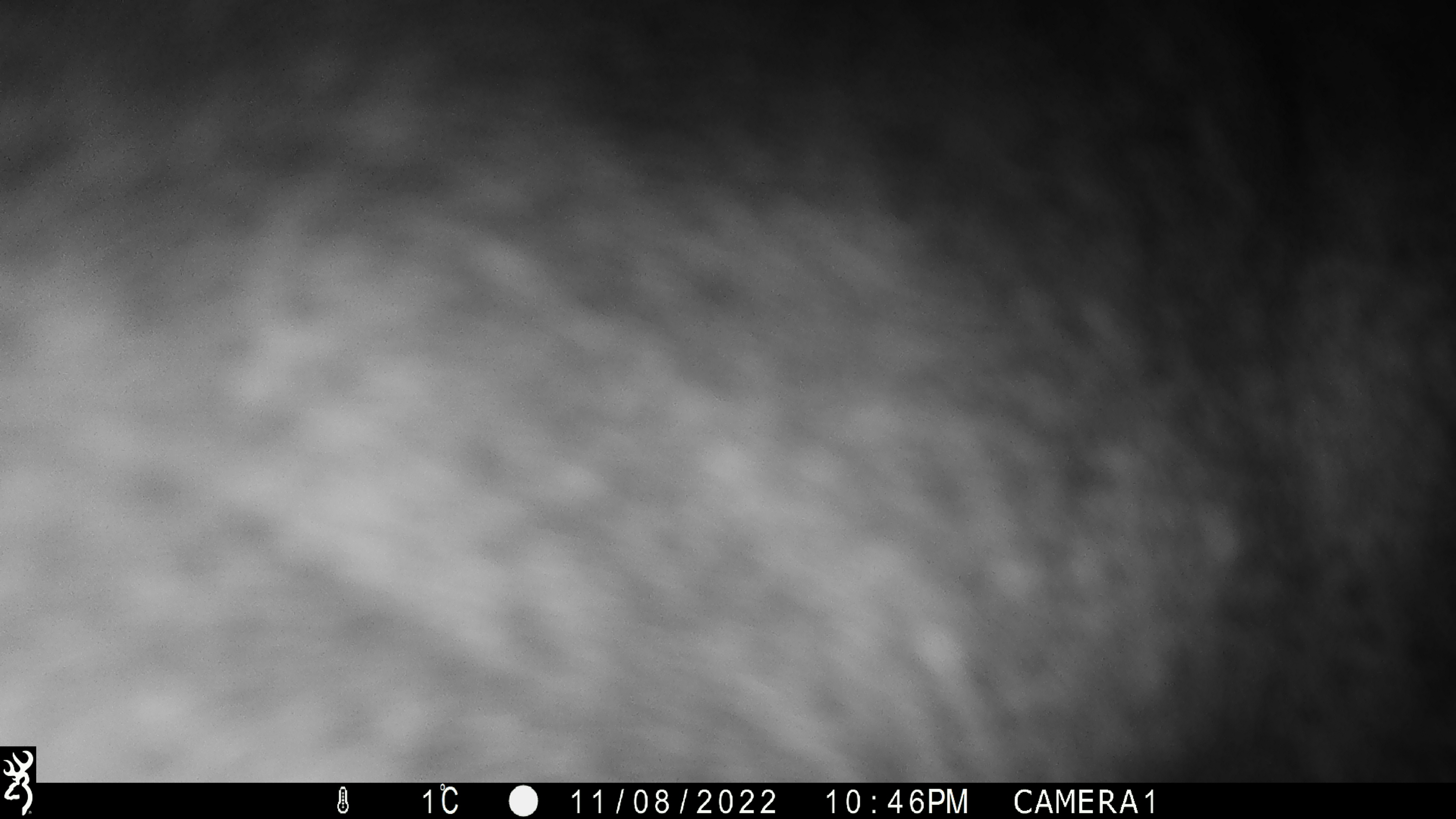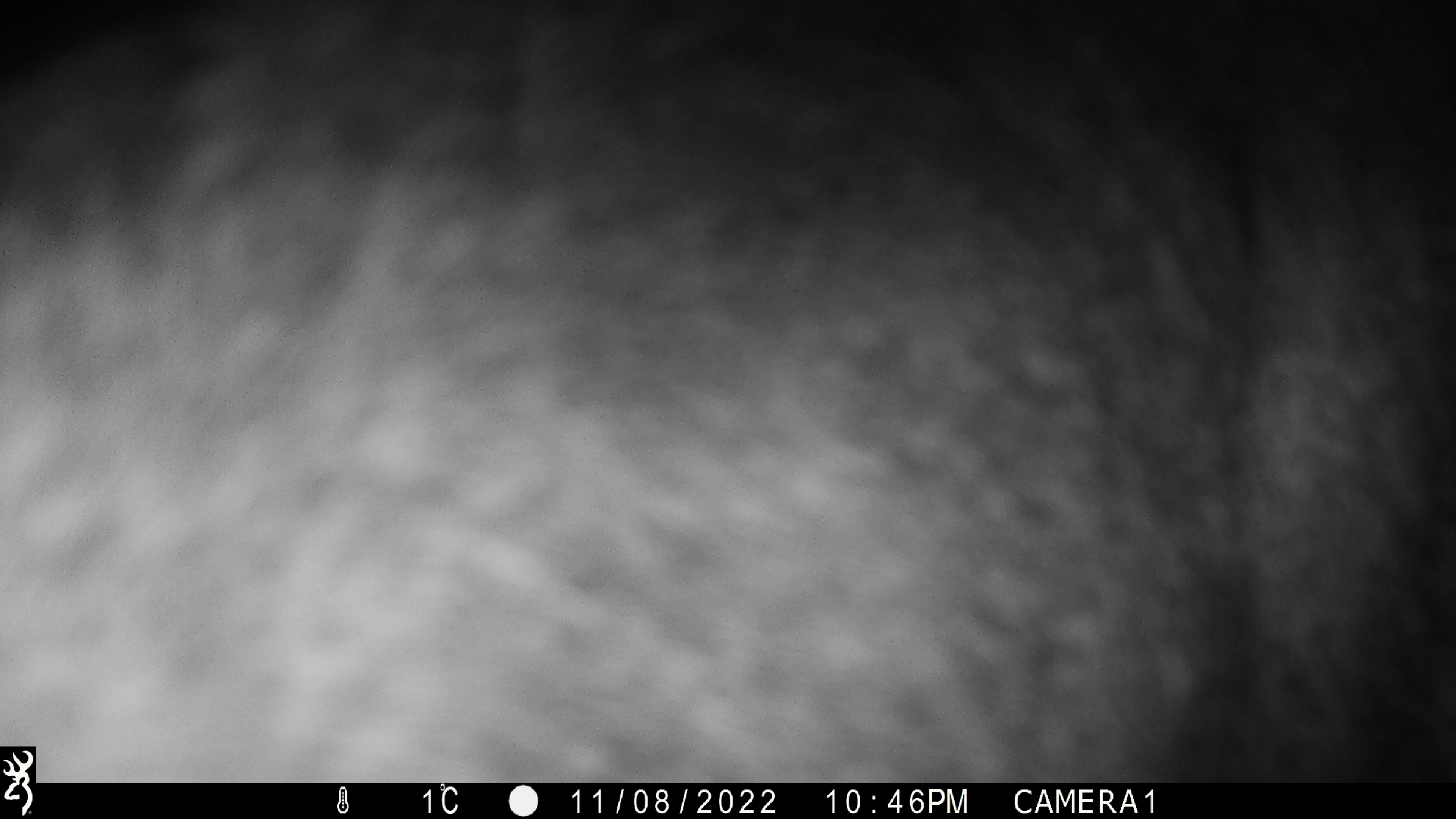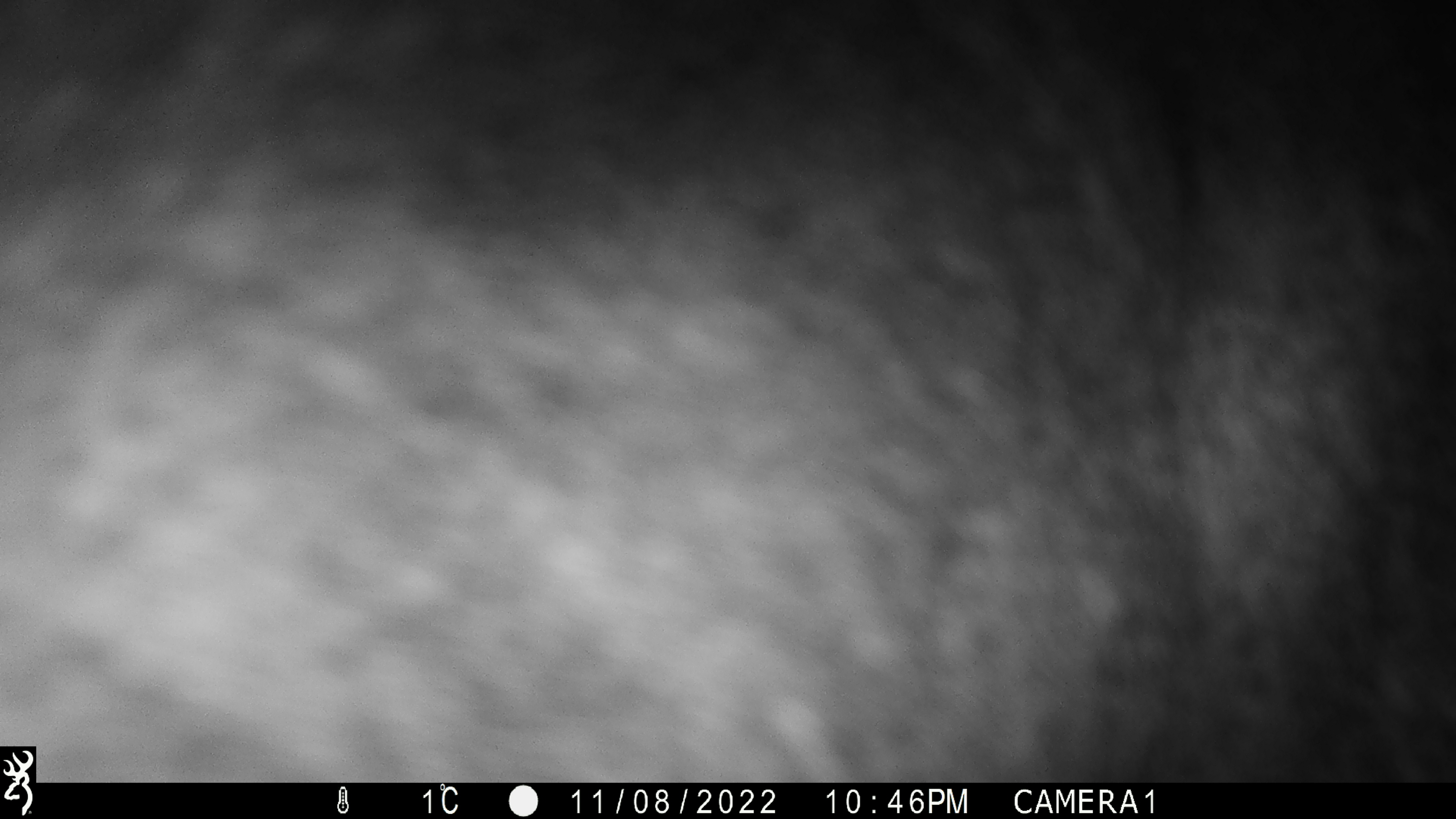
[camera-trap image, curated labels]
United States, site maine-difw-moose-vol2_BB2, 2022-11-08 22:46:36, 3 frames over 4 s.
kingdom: Animalia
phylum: Chordata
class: Mammalia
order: Artiodactyla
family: Cervidae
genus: Alces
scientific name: Alces alces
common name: moose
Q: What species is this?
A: Moose (Alces alces).